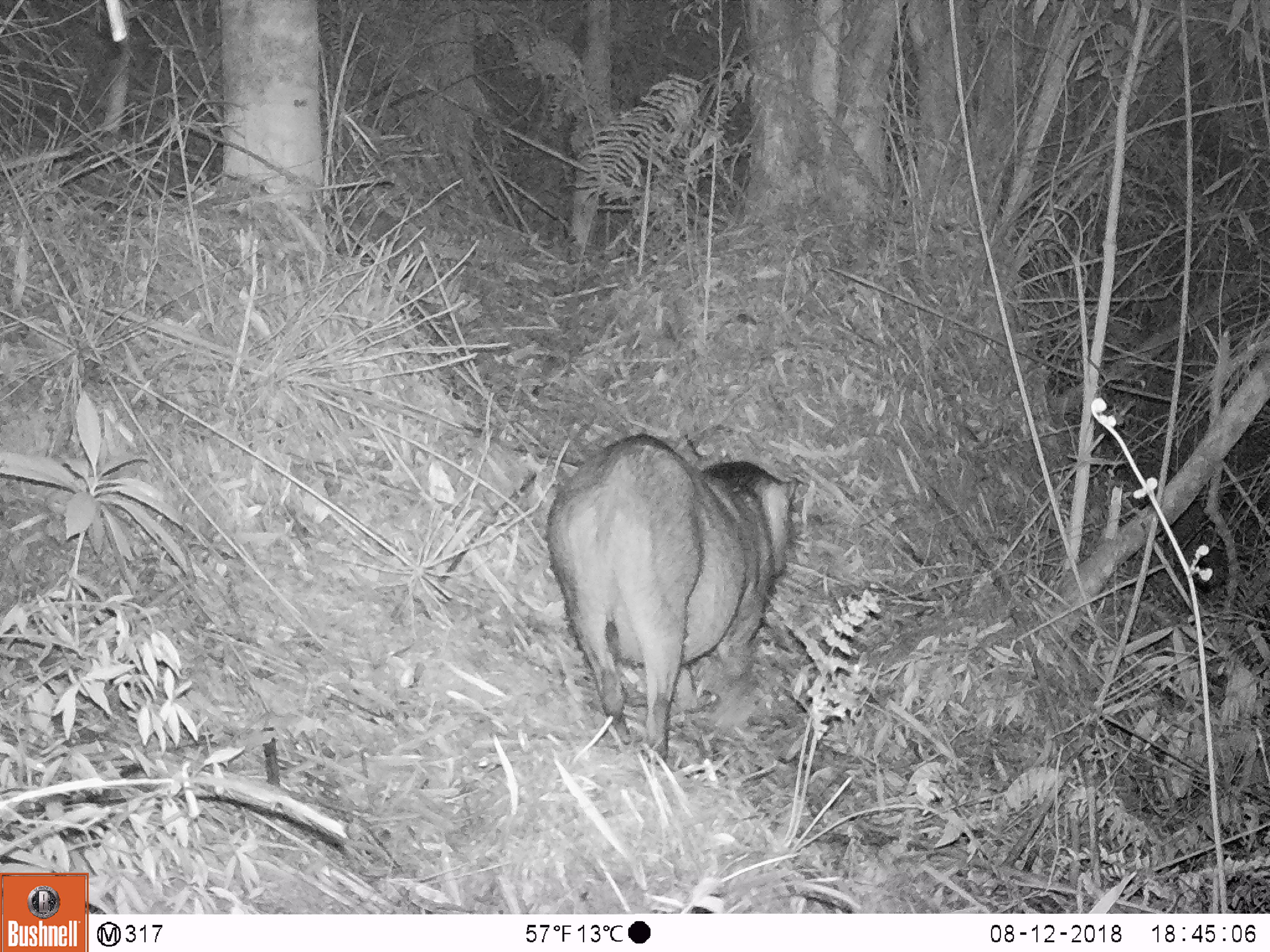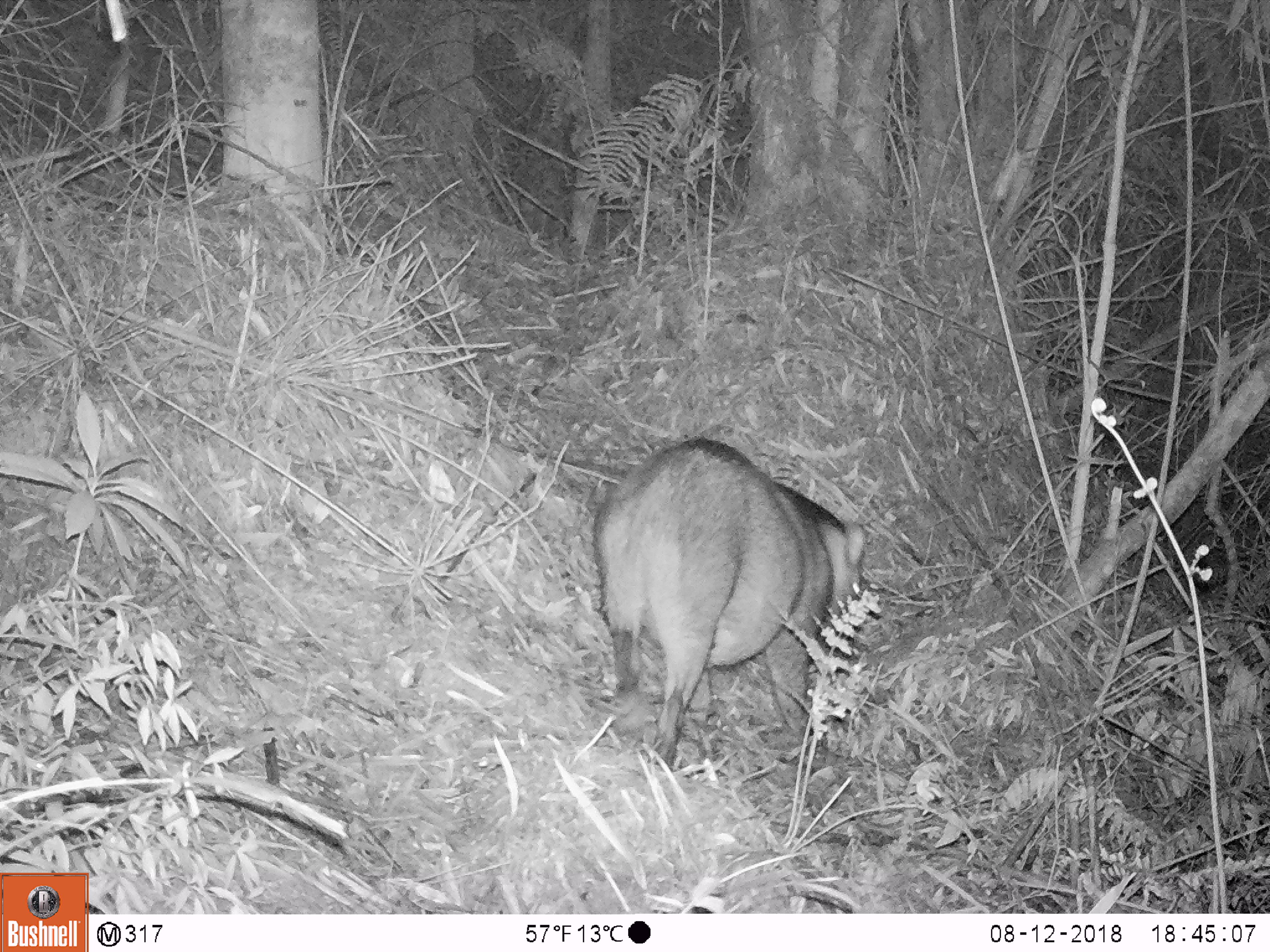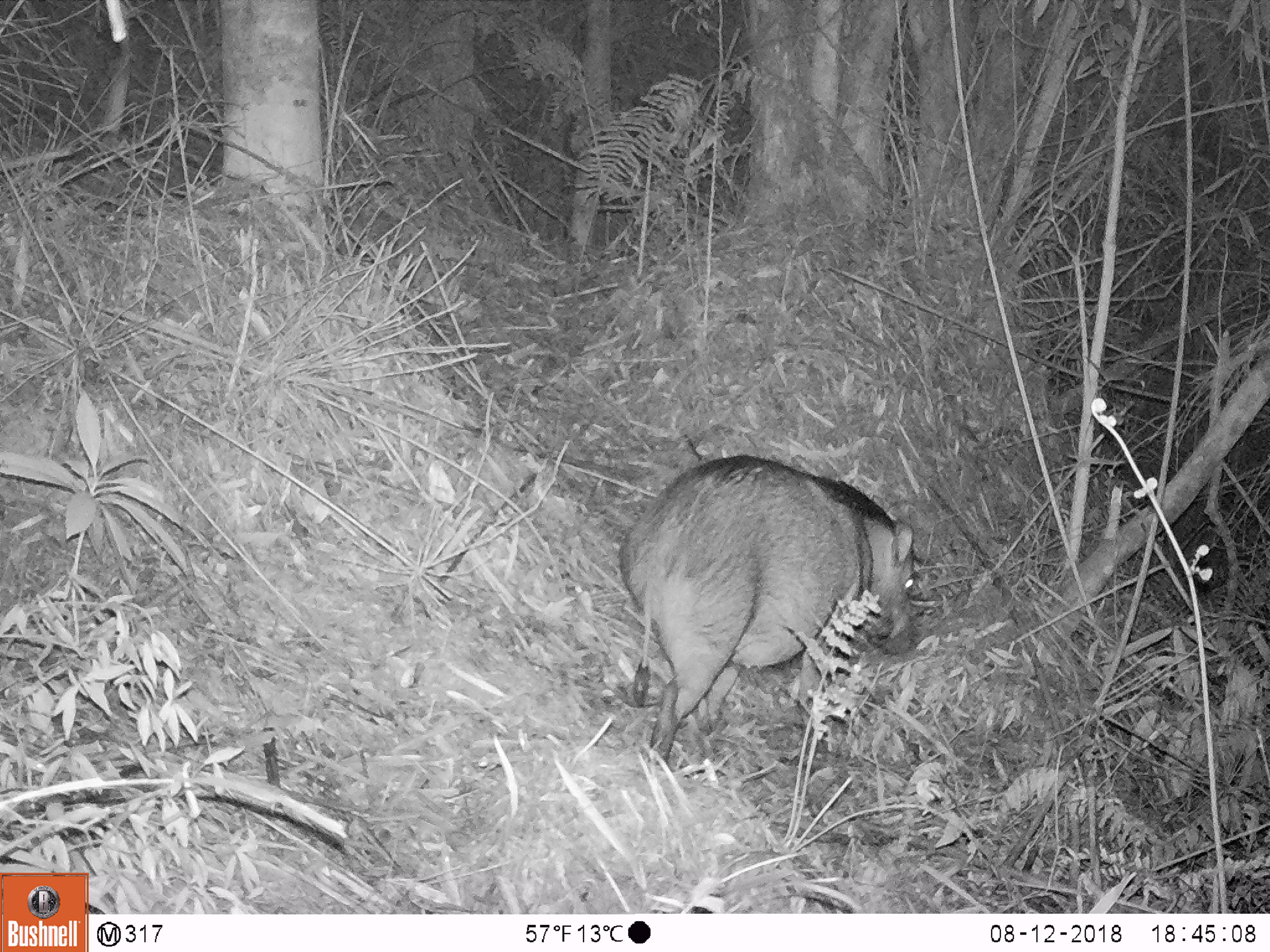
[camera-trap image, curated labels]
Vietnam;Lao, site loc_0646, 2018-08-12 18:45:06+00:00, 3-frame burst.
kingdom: Animalia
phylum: Chordata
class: Mammalia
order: Artiodactyla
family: Suidae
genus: Sus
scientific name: Sus scrofa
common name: eurasian wild pig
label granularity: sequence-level